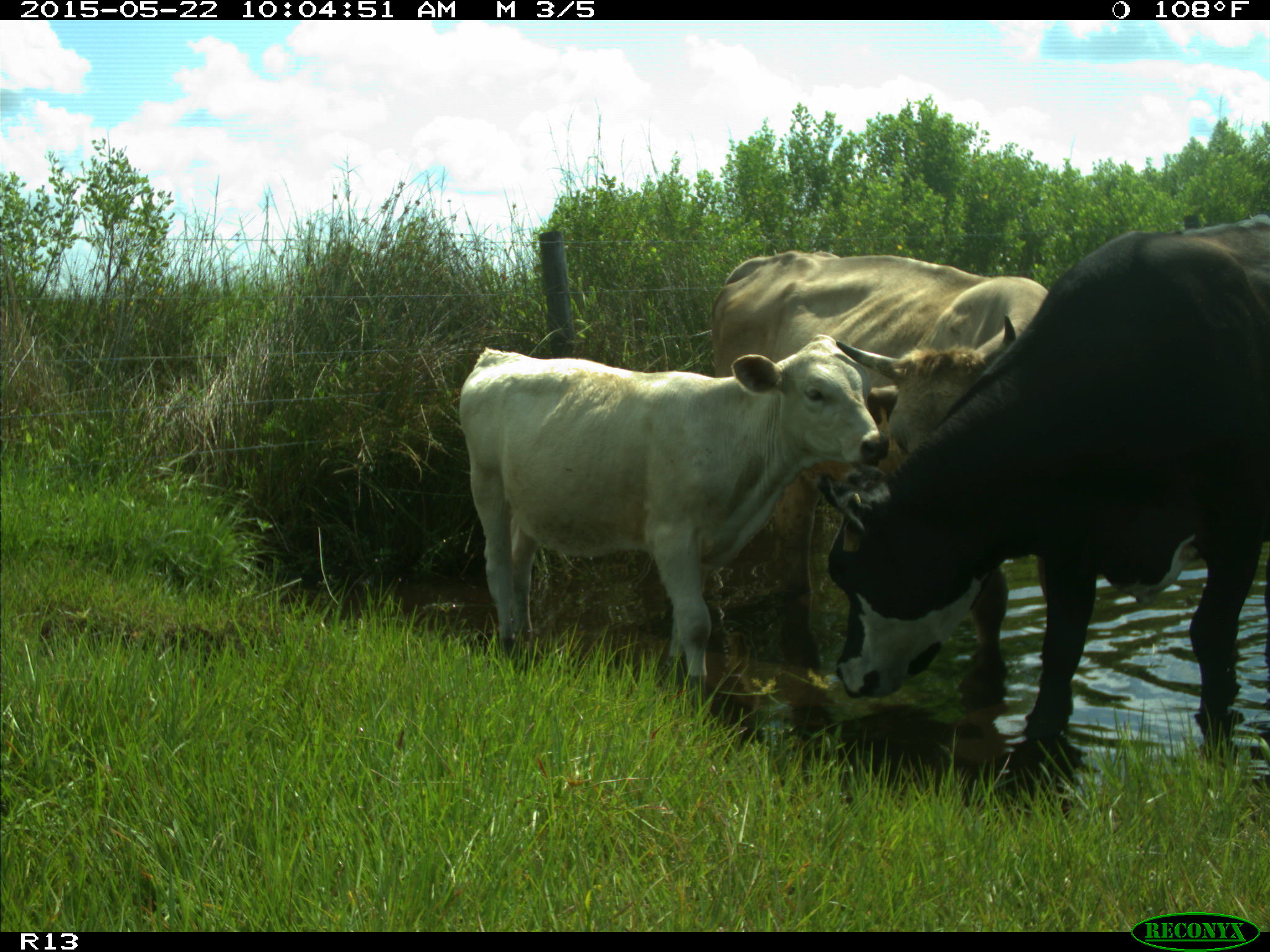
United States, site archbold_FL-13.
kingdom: Animalia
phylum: Chordata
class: Mammalia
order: Artiodactyla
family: Bovidae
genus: Bos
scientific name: Bos taurus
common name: domestic cow